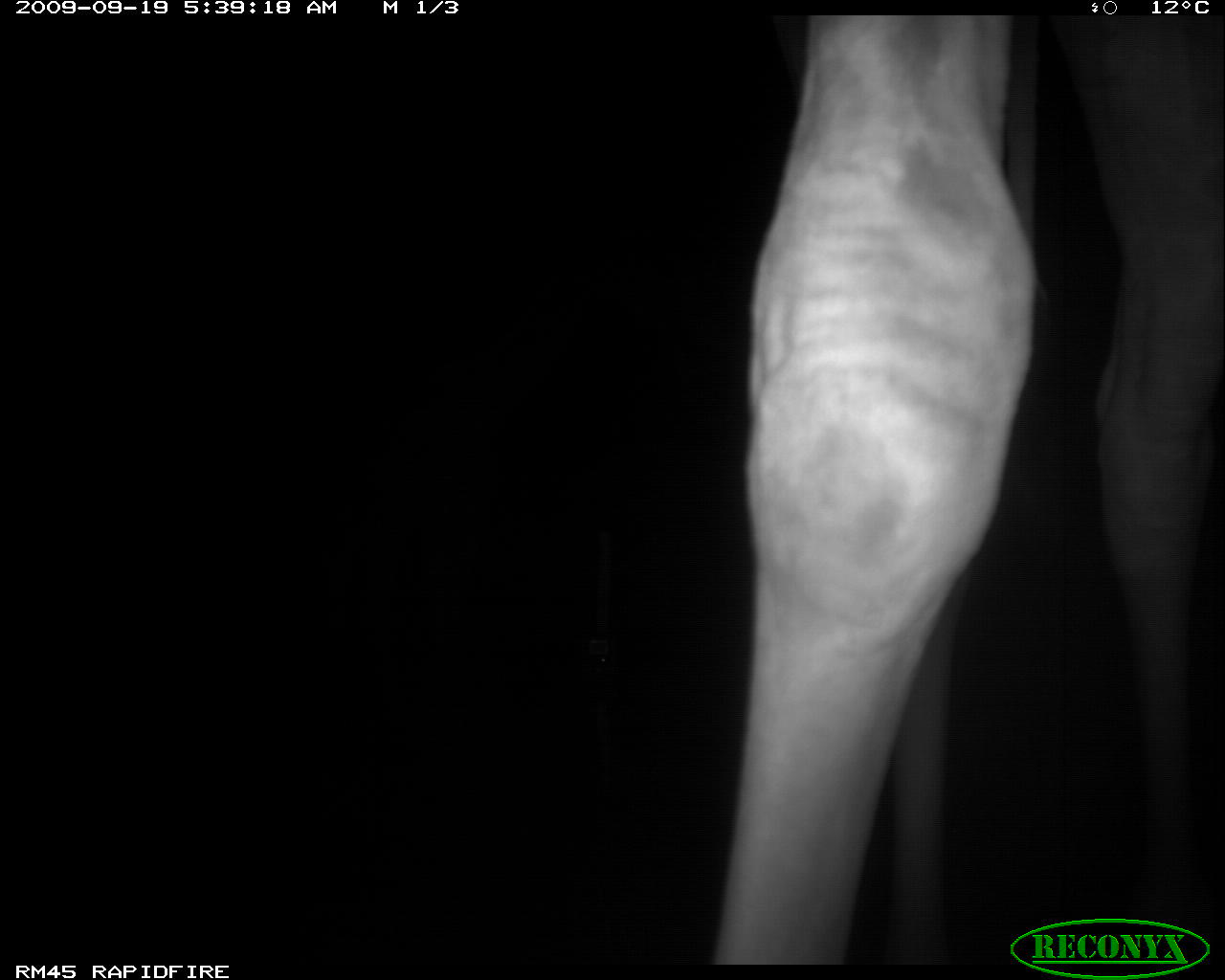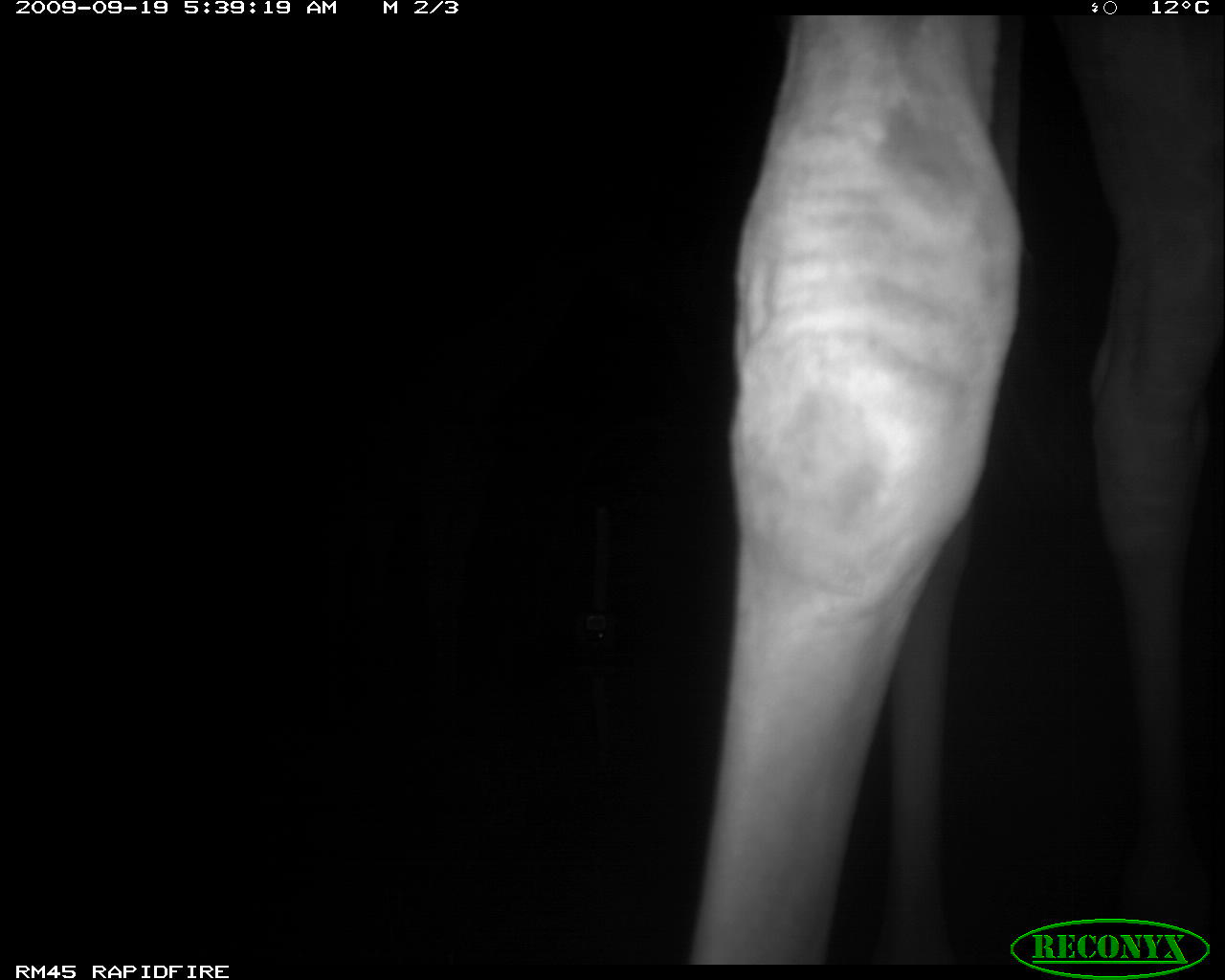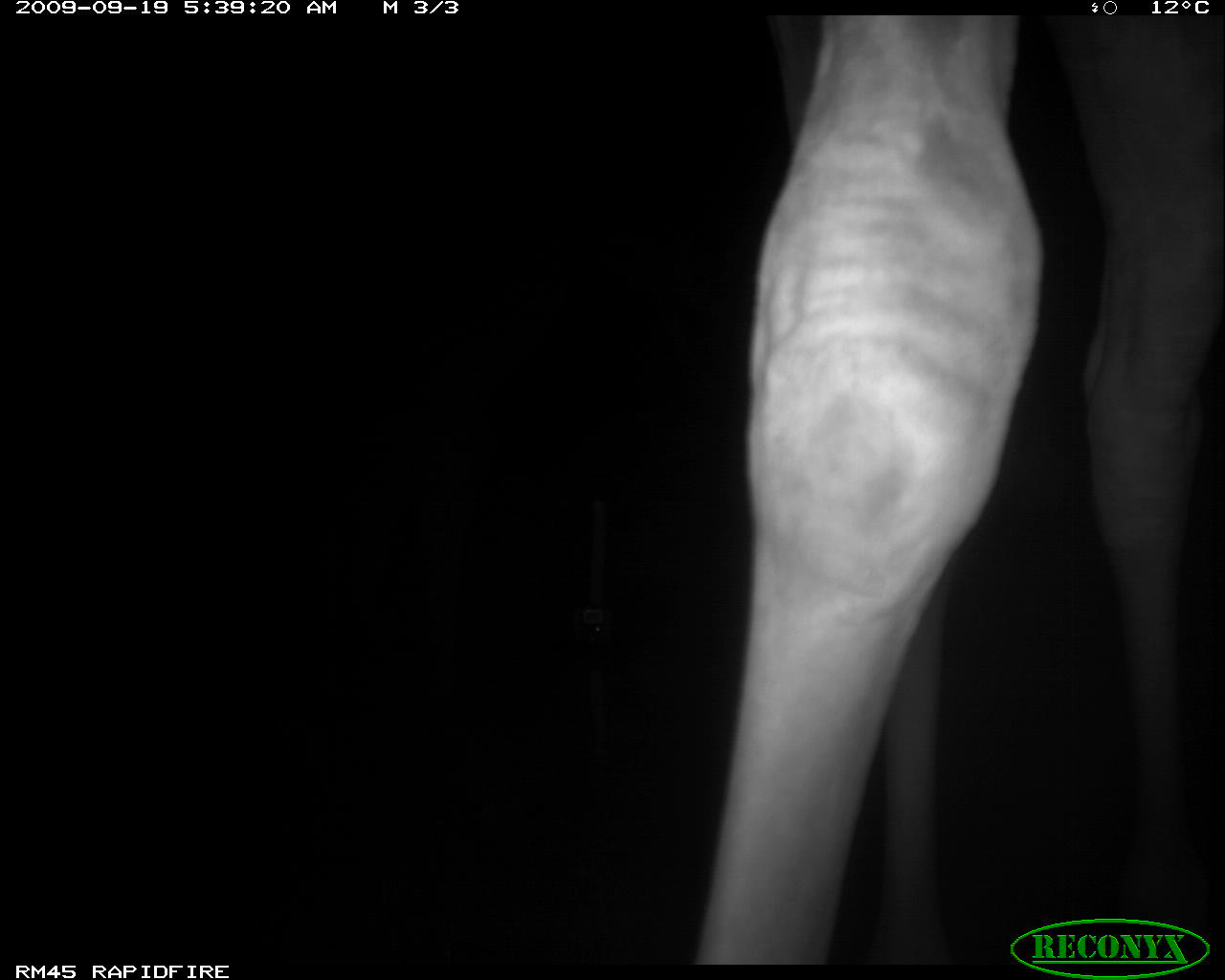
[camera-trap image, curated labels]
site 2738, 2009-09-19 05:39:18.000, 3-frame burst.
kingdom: Animalia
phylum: Chordata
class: Mammalia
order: Artiodactyla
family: Giraffidae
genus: Giraffa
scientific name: Giraffa camelopardalis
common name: giraffe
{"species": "Giraffa camelopardalis (giraffe)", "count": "2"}